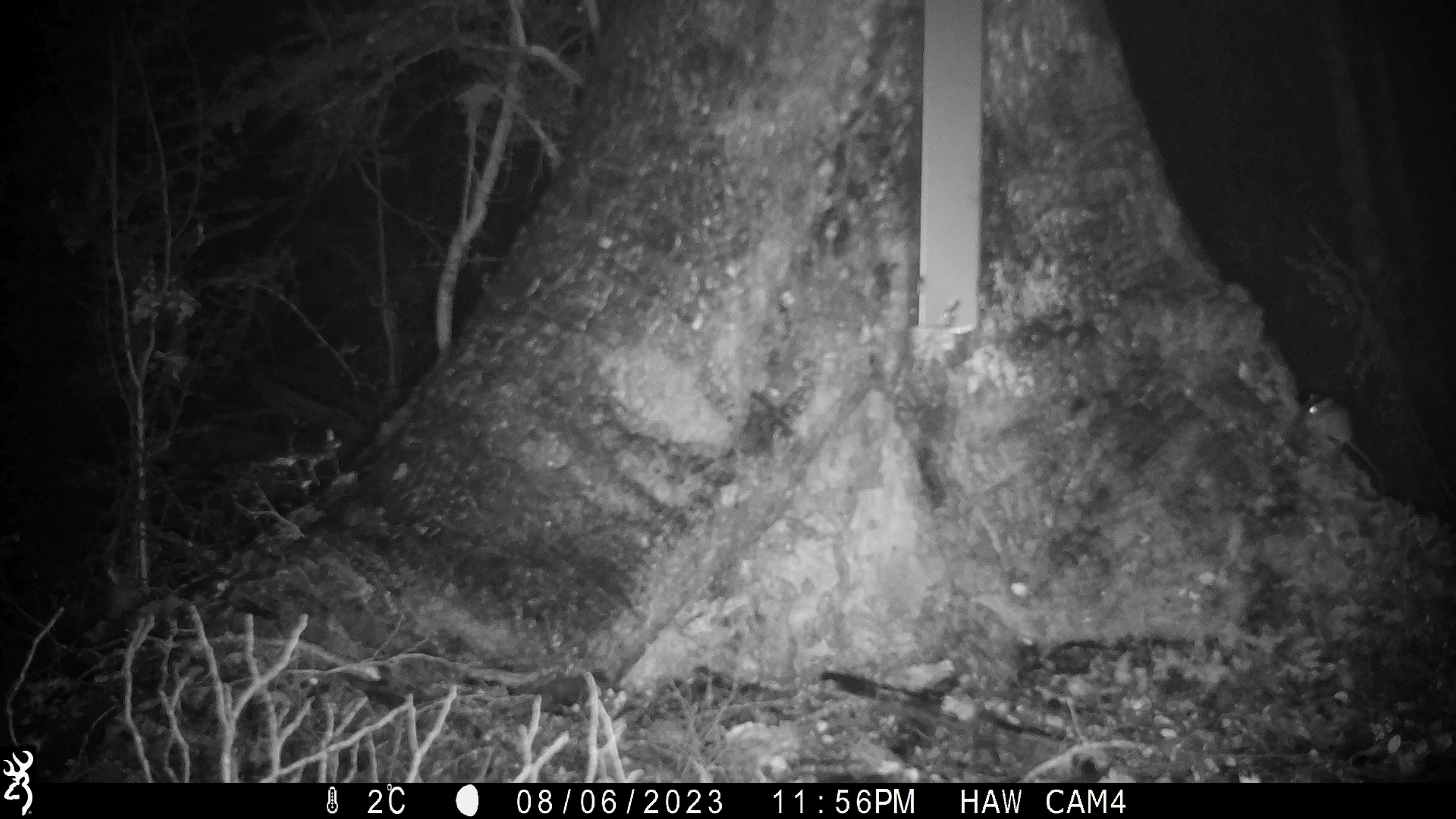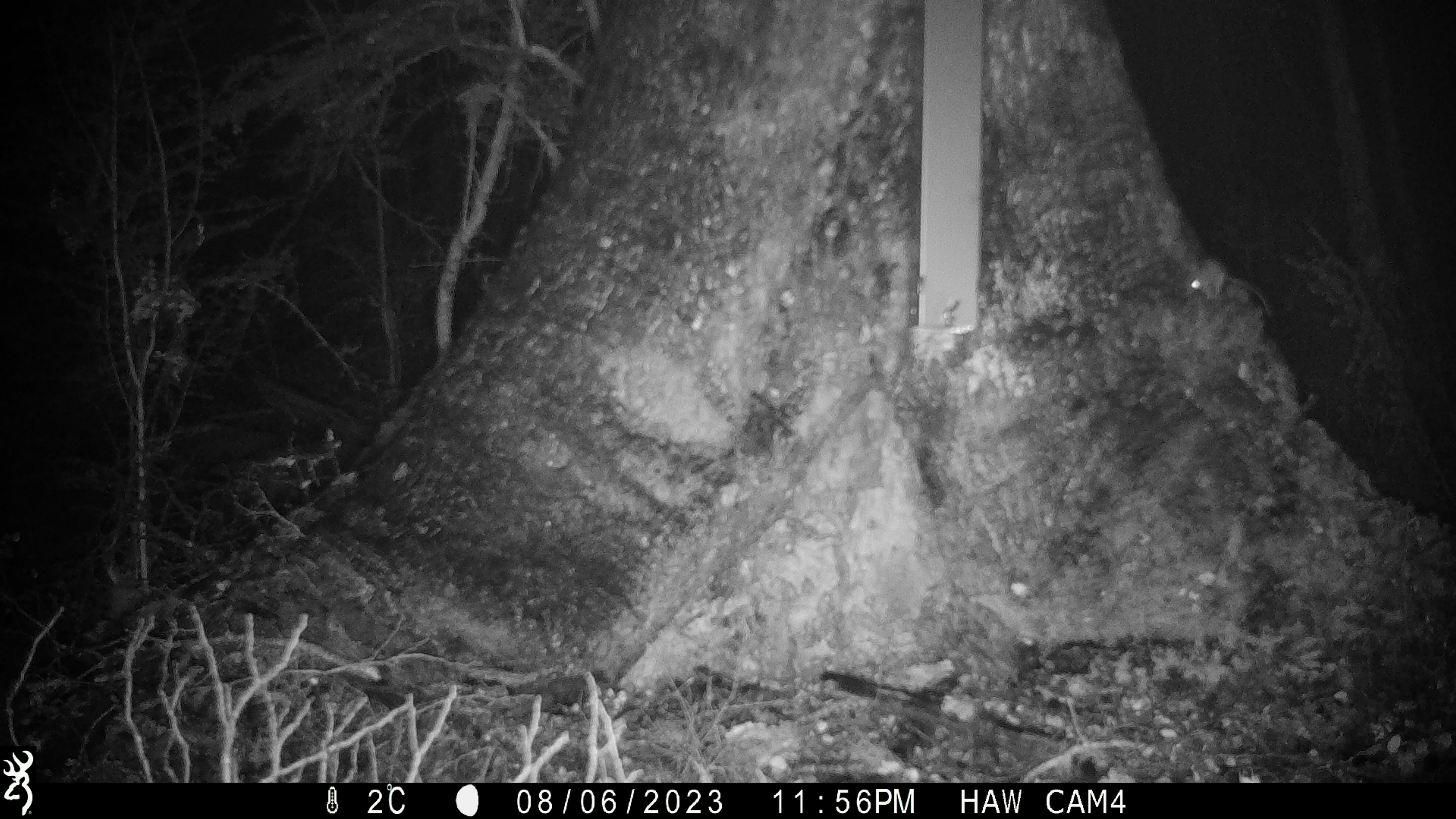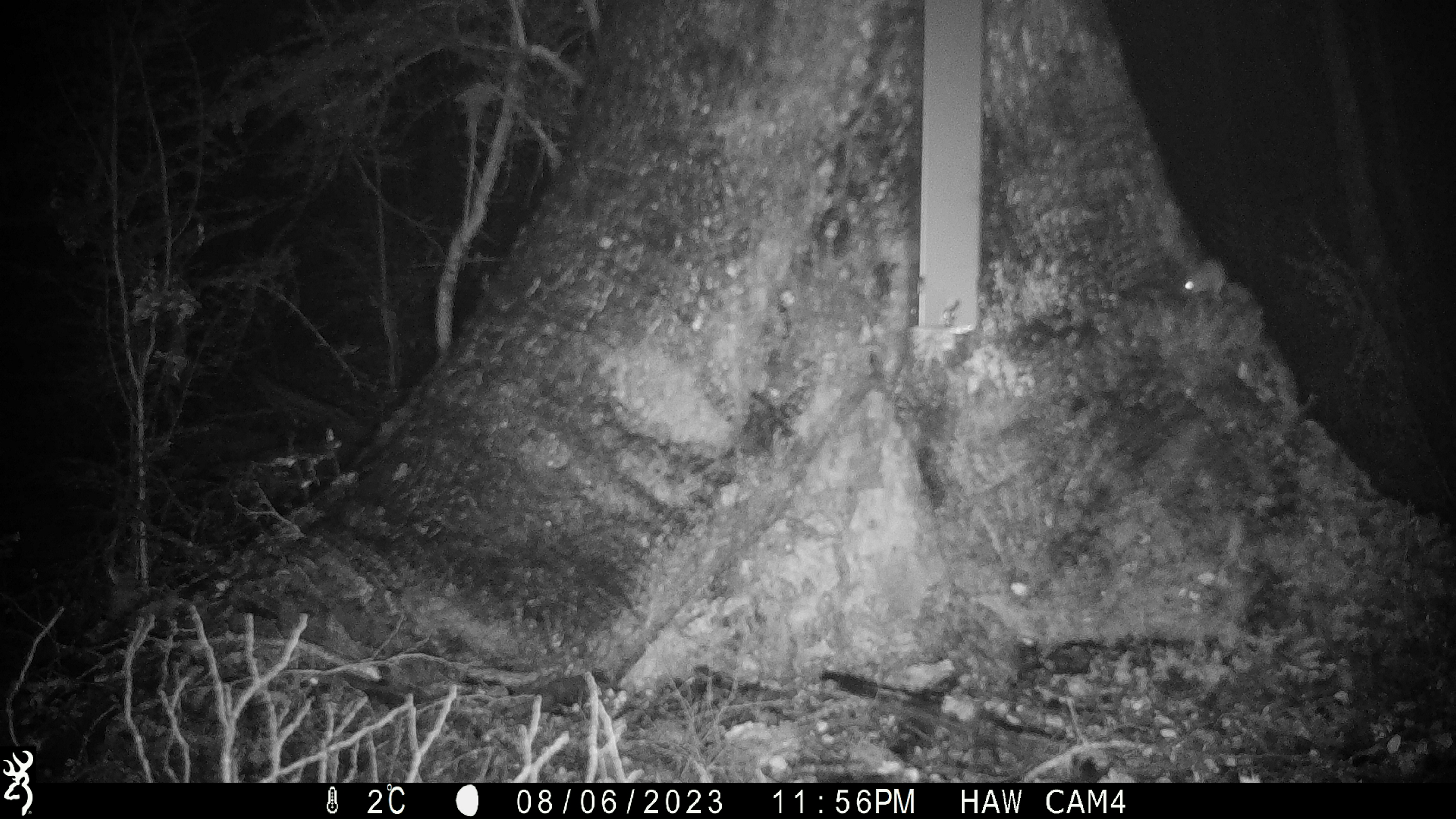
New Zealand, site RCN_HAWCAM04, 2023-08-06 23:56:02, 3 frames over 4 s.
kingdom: Animalia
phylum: Chordata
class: Mammalia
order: Rodentia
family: Muridae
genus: Mus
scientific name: Mus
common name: mouse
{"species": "mouse (Mus)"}